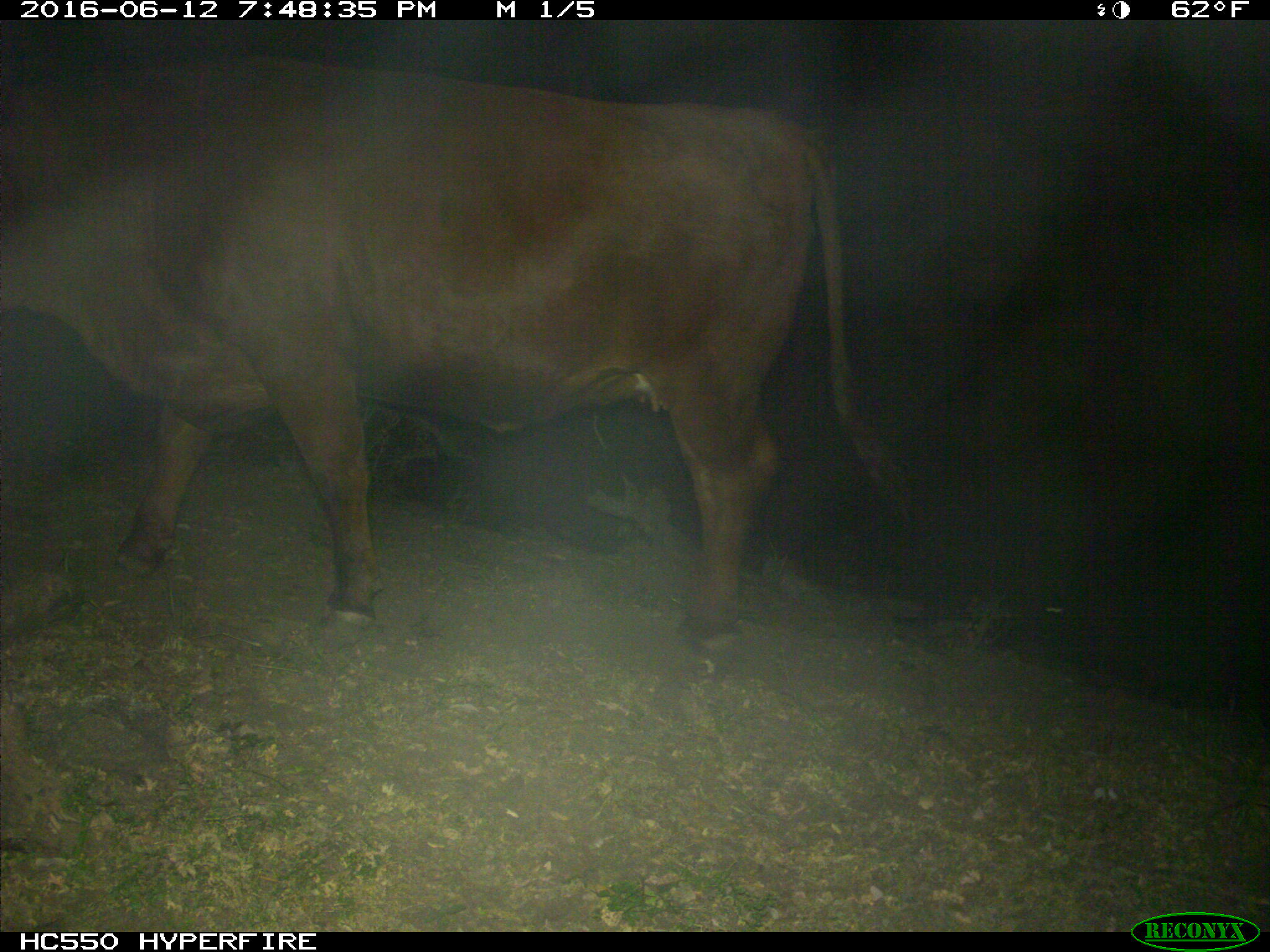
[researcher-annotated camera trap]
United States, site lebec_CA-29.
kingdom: Animalia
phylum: Chordata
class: Mammalia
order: Artiodactyla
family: Bovidae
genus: Bos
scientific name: Bos taurus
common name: domestic cow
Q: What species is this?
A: Bos taurus (domestic cow).